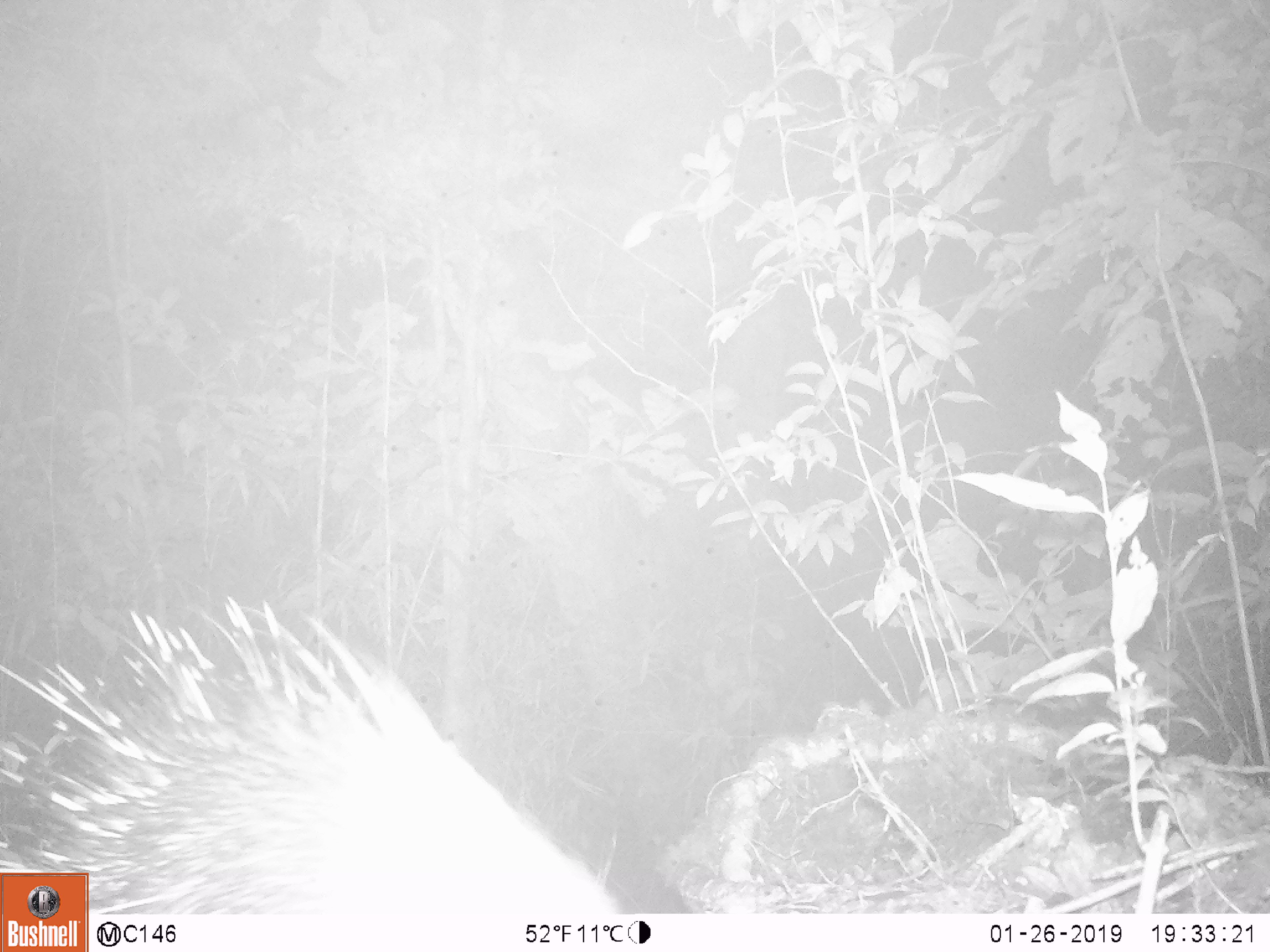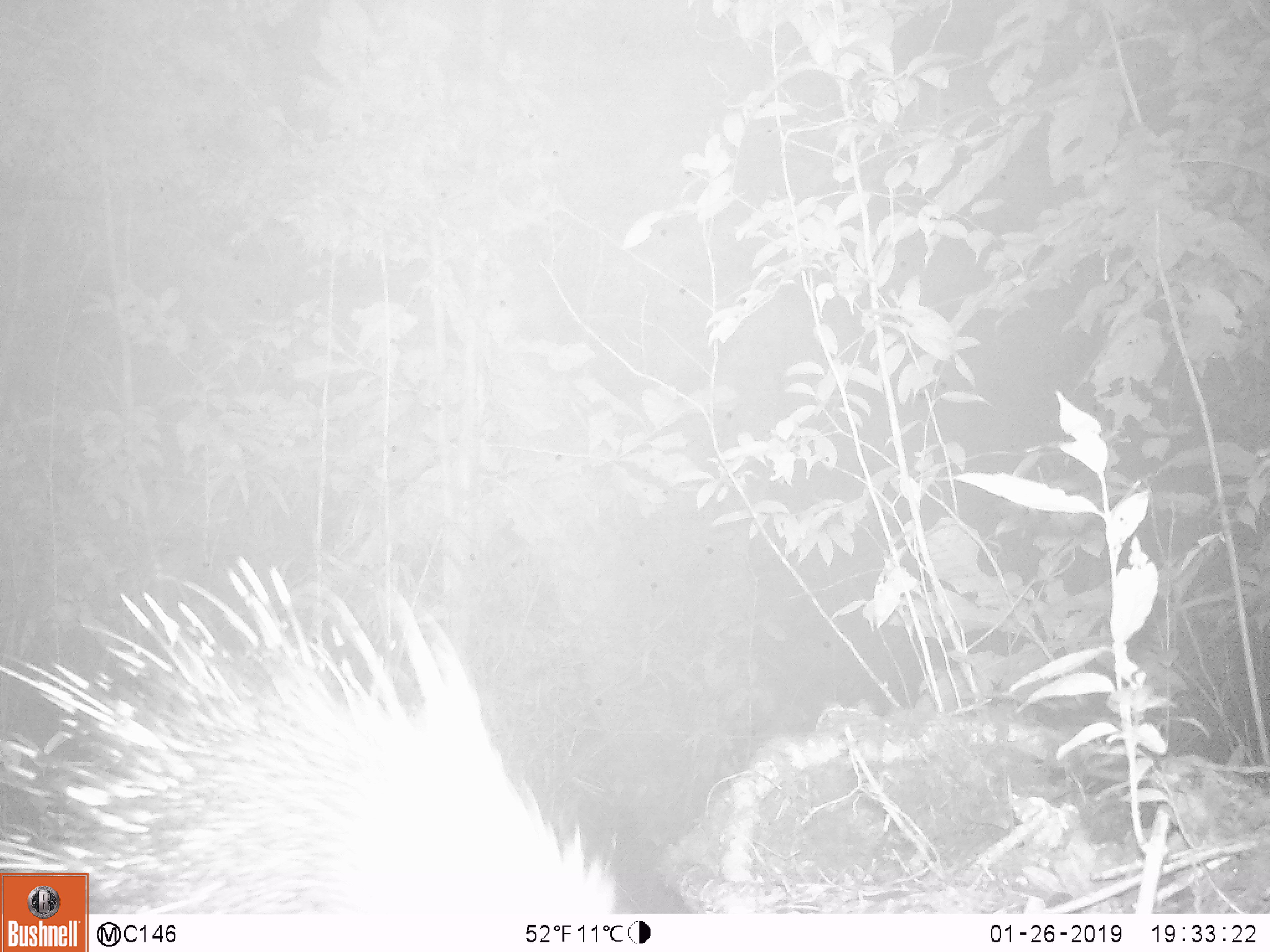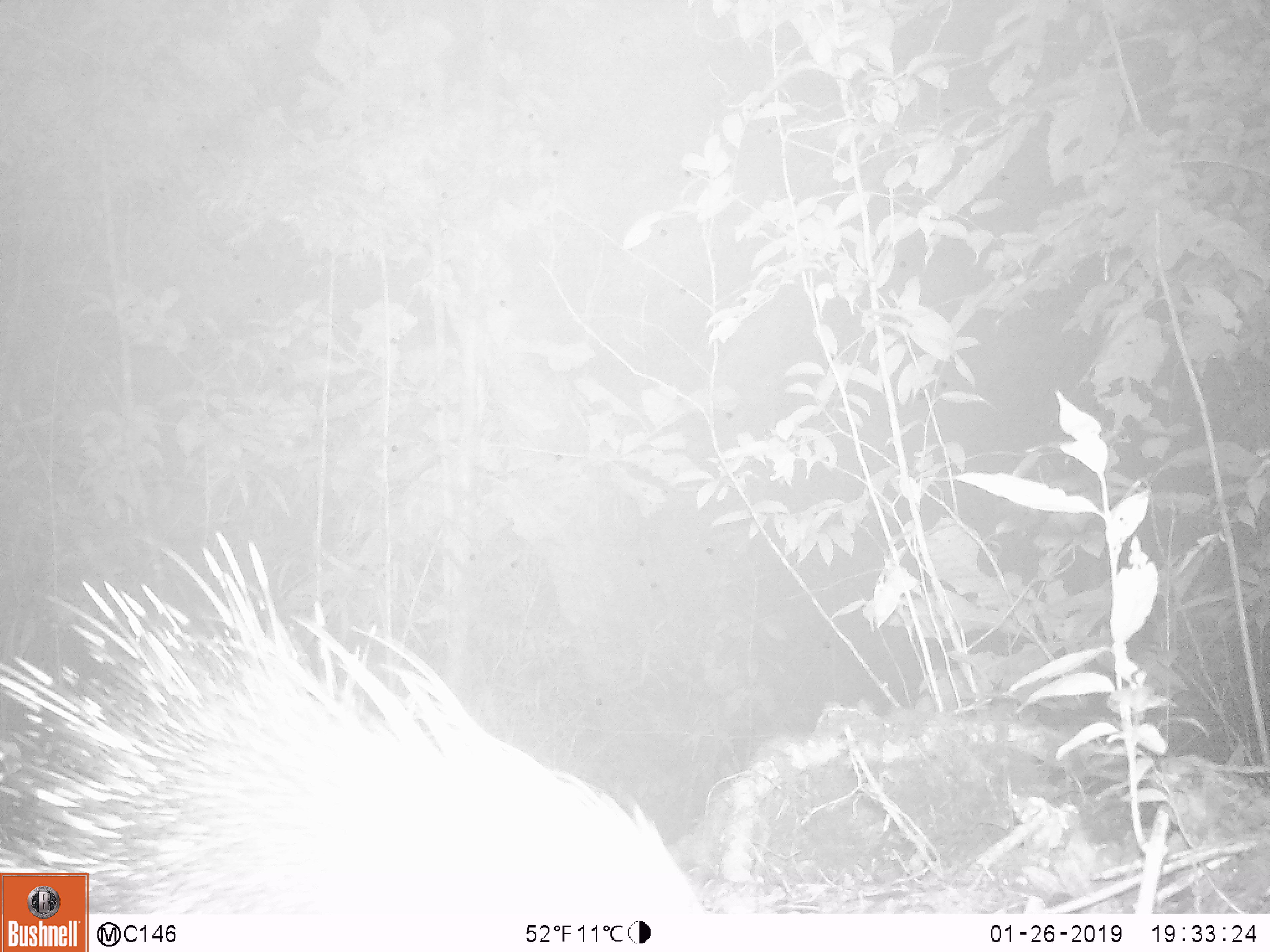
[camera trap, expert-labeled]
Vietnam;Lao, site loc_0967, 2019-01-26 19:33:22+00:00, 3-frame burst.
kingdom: Animalia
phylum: Chordata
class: Mammalia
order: Rodentia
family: Hystricidae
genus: Hystrix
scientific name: Hystrix brachyura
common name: malayan porcupine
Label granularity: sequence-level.